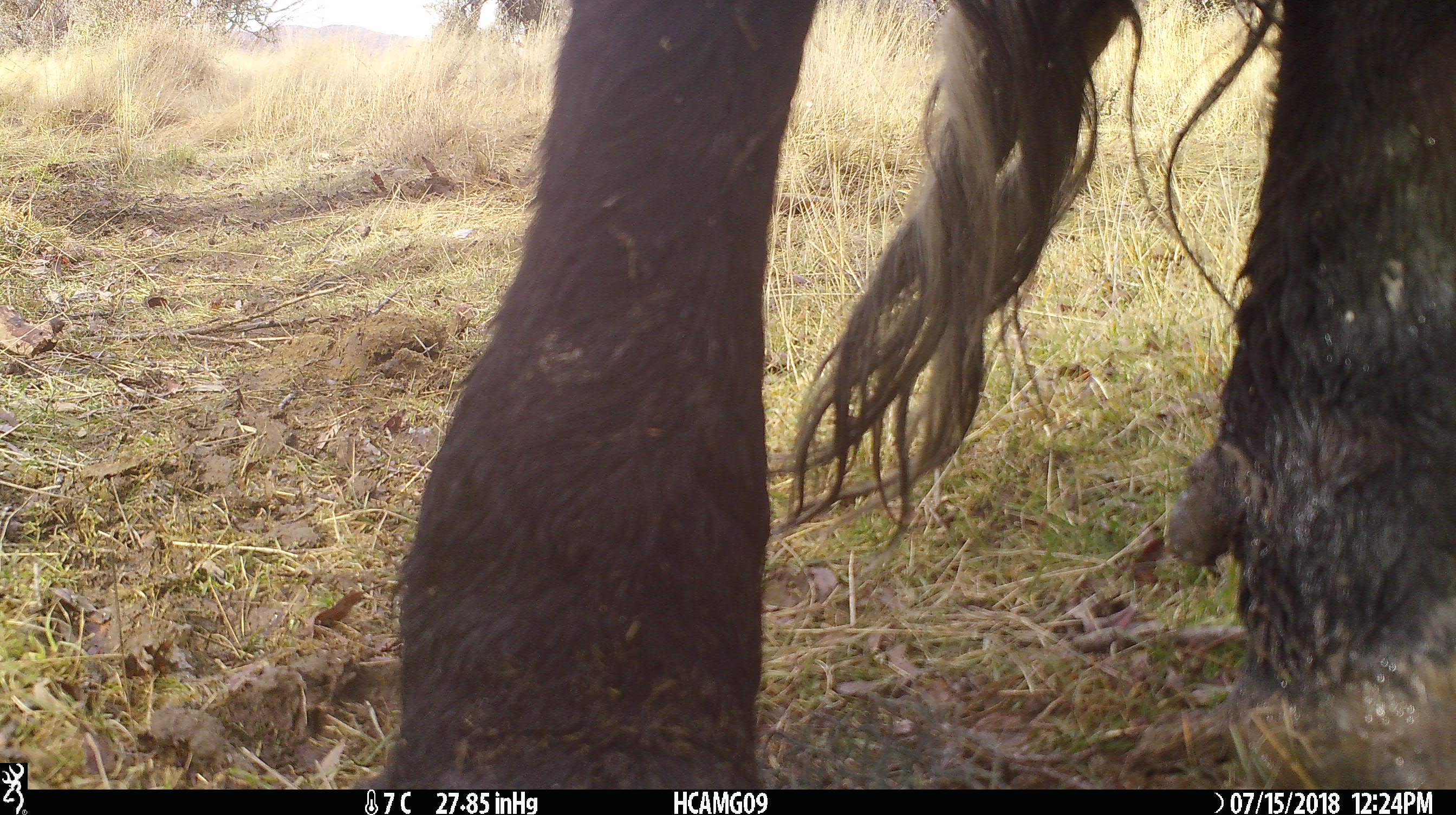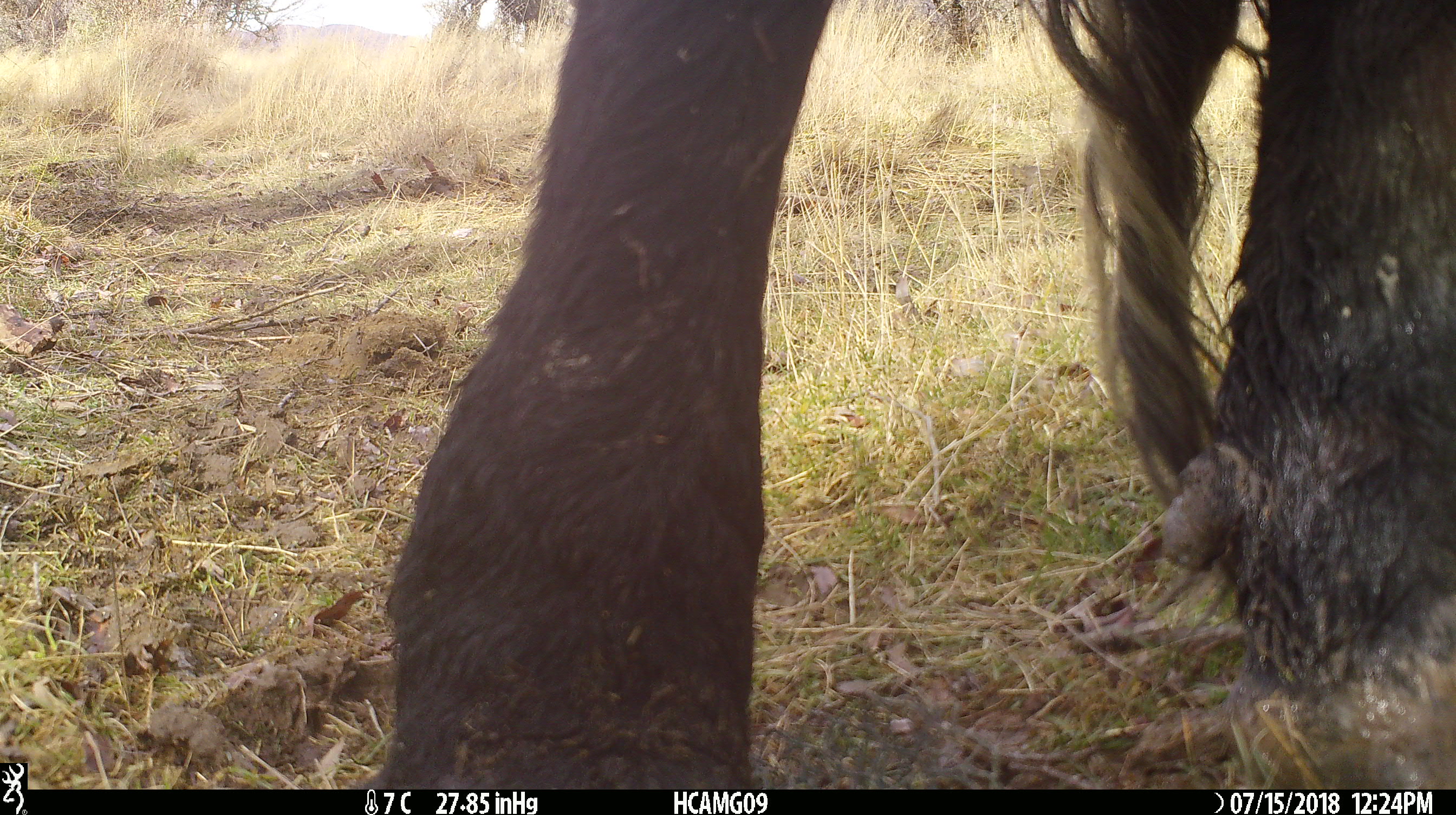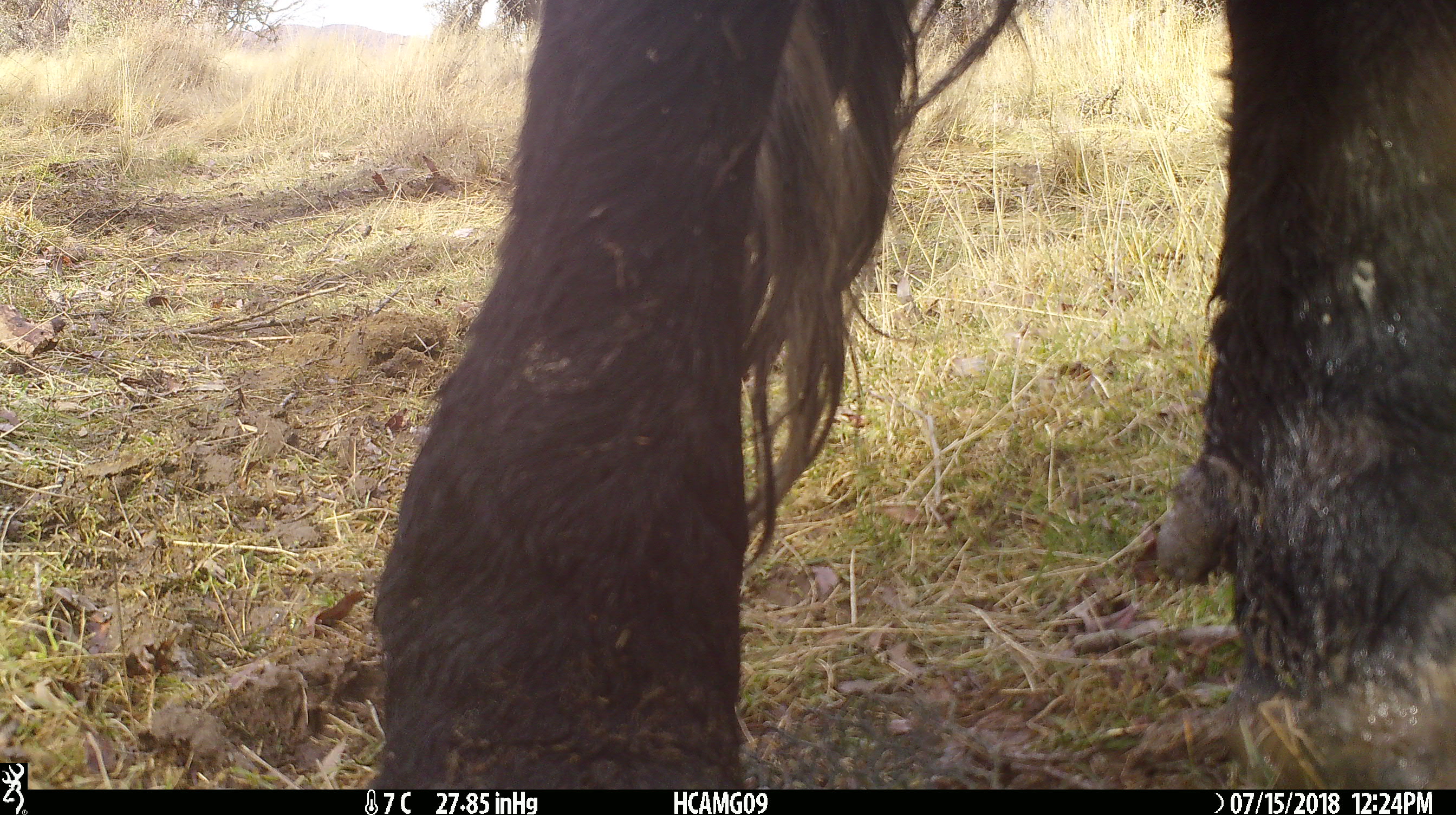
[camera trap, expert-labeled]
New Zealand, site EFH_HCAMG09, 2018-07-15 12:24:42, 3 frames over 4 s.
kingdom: Animalia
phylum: Chordata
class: Mammalia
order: Artiodactyla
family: Bovidae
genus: Bos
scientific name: Bos taurus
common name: domestic cow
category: cow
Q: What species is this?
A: Cow (domestic cow) (Bos taurus).